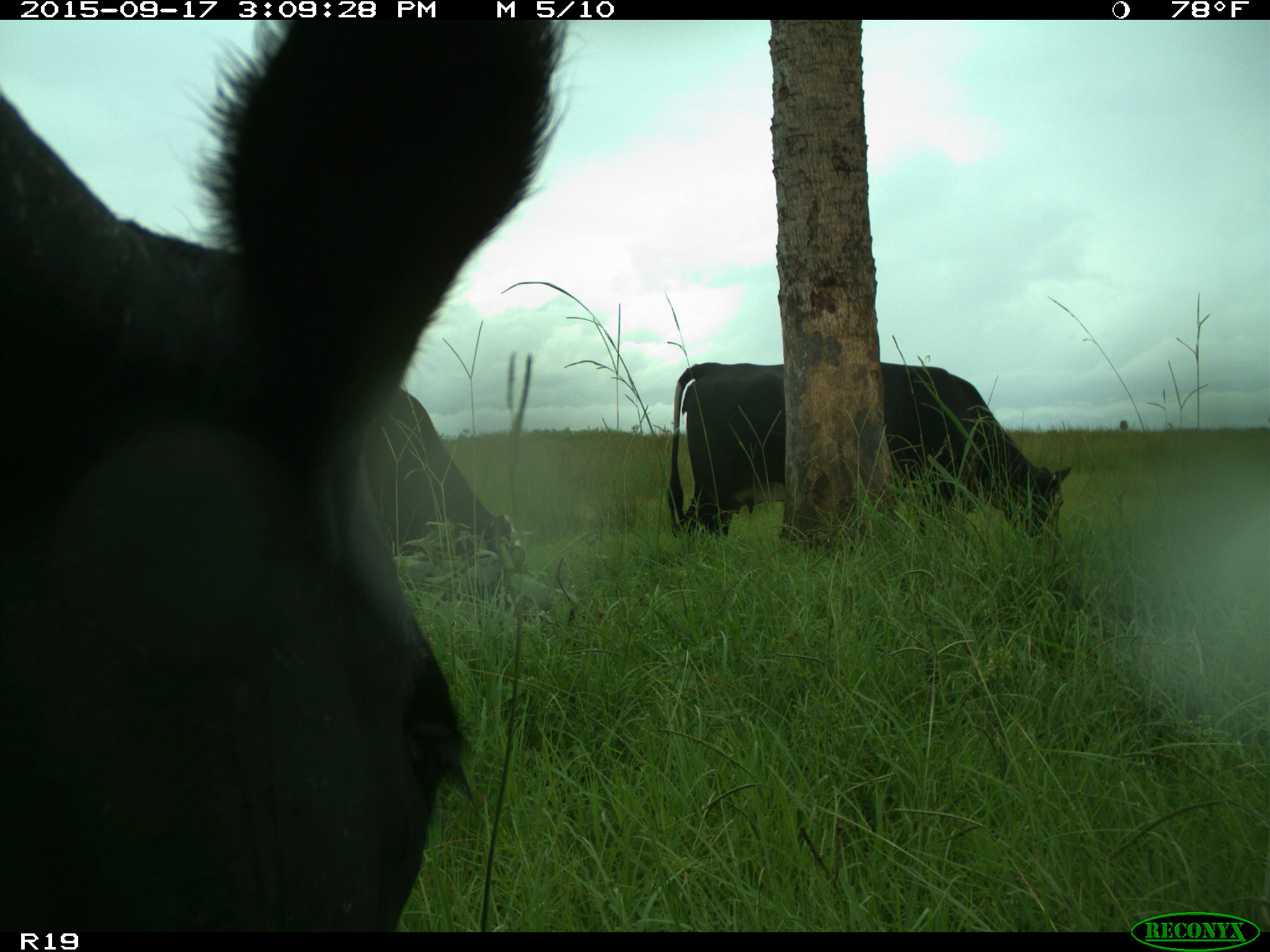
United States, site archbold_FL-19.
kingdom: Animalia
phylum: Chordata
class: Mammalia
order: Artiodactyla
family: Bovidae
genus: Bos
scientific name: Bos taurus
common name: domestic cow